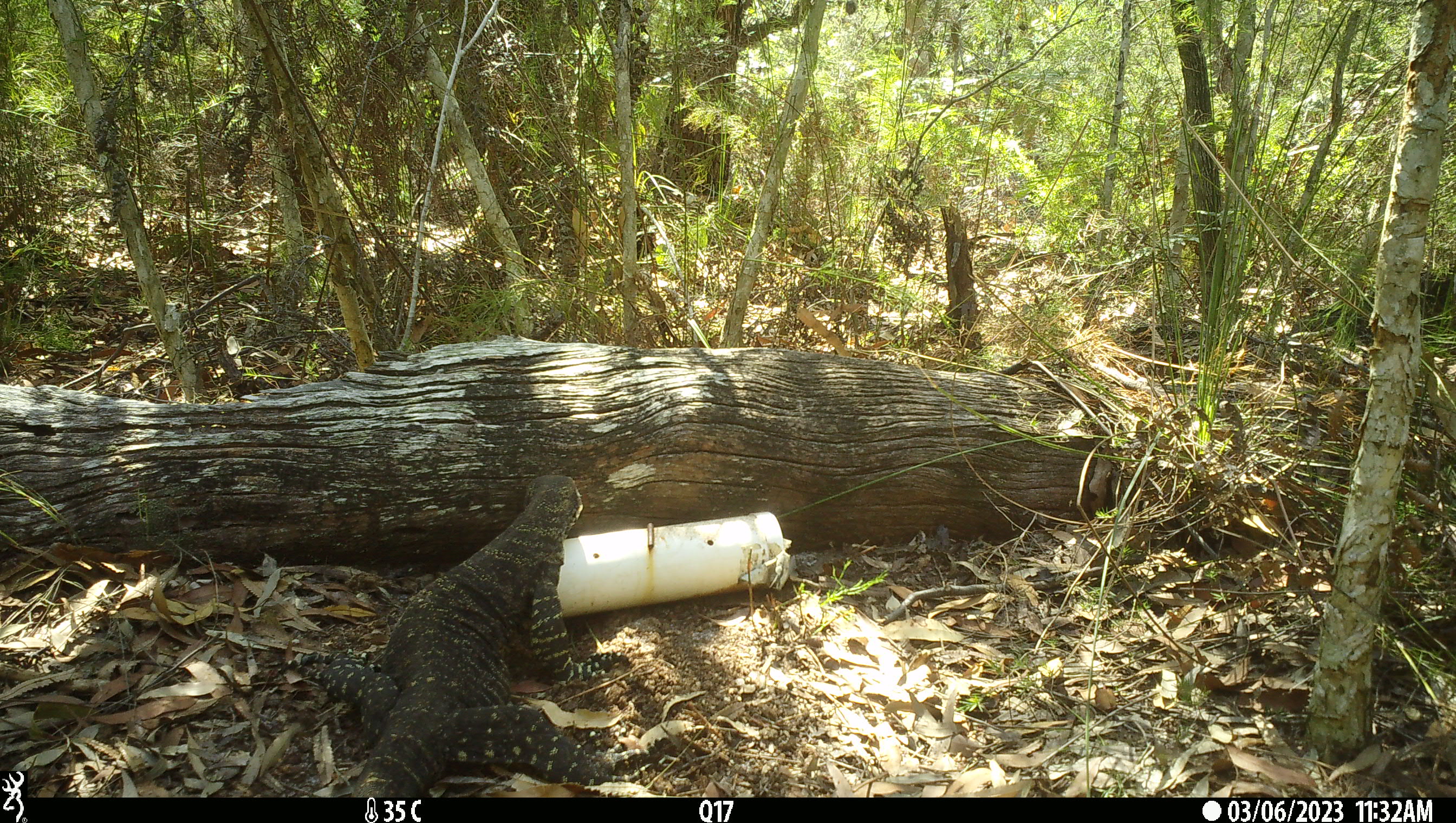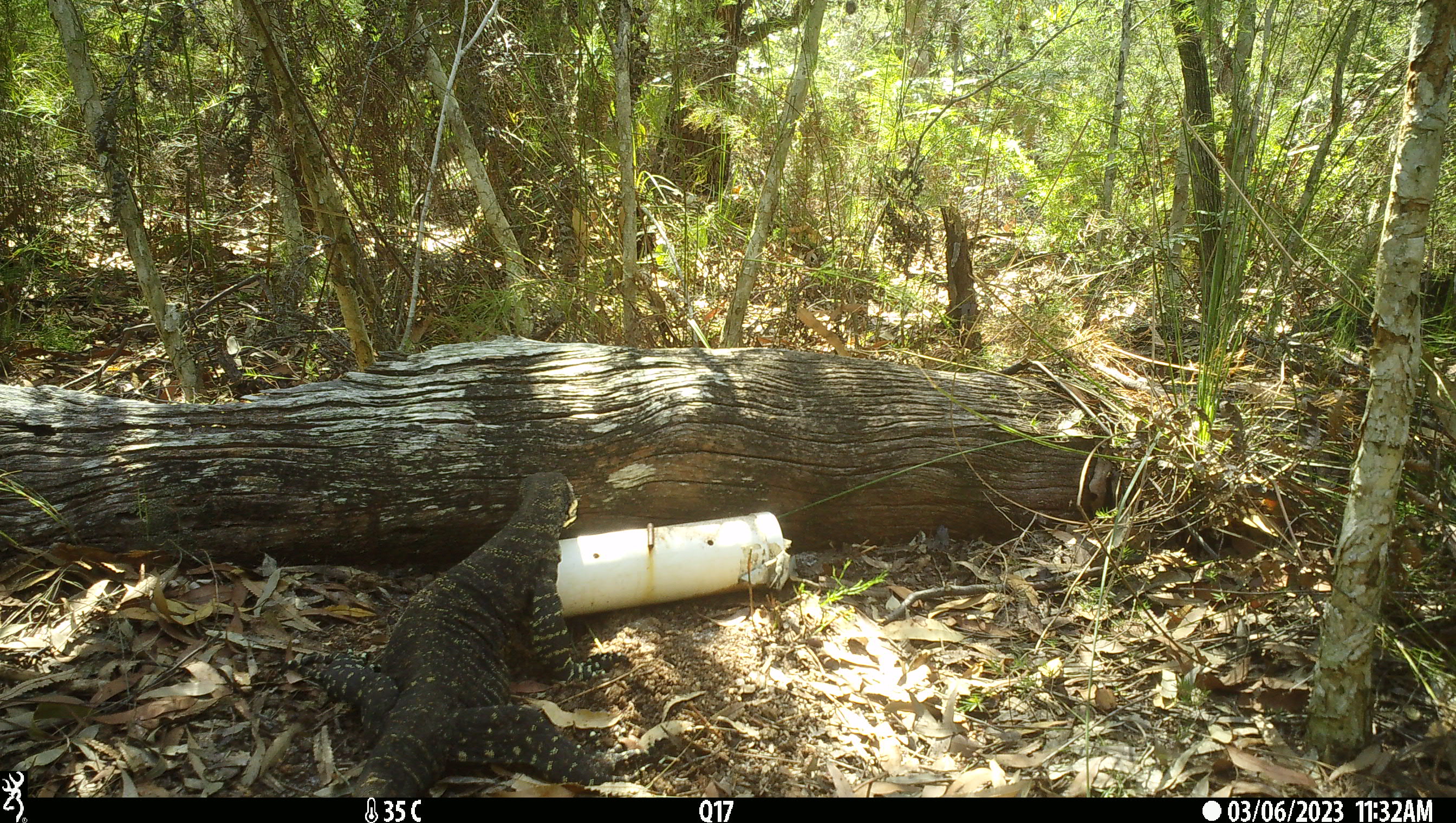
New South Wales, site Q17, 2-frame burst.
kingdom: Animalia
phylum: Chordata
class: Reptilia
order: Squamata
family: Varanidae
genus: Varanus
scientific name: Varanus varius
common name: lace monitor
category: goanna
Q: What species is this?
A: Goanna (lace monitor) (Varanus varius).